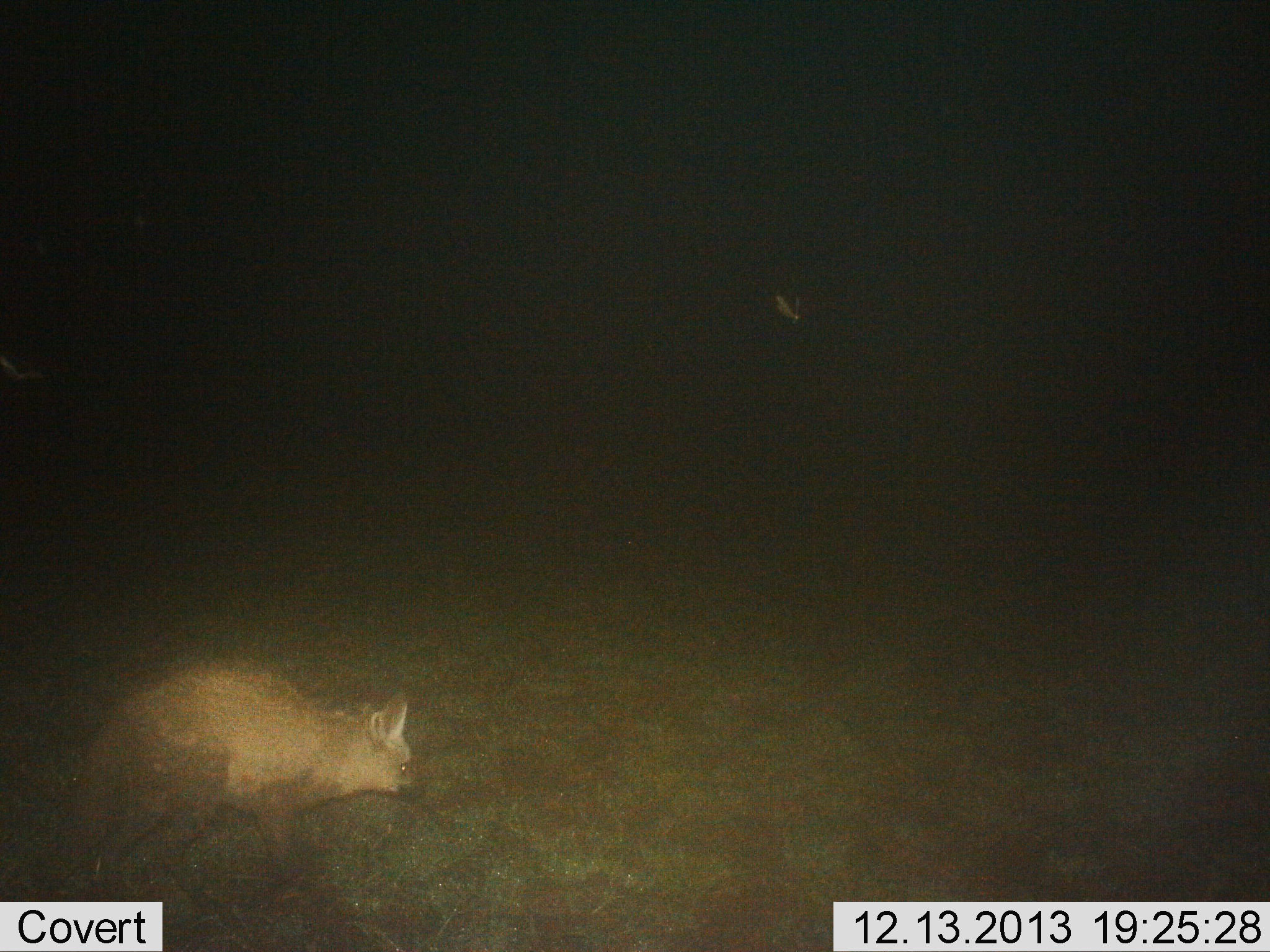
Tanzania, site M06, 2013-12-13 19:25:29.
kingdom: Animalia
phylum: Chordata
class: Mammalia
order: Carnivora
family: Canidae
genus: Otocyon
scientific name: Otocyon megalotis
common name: bat-eared fox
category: batearedfox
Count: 1.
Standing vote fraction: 44%.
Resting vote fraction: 0%.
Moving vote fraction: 62%.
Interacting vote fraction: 0%.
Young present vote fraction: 0%.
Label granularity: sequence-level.